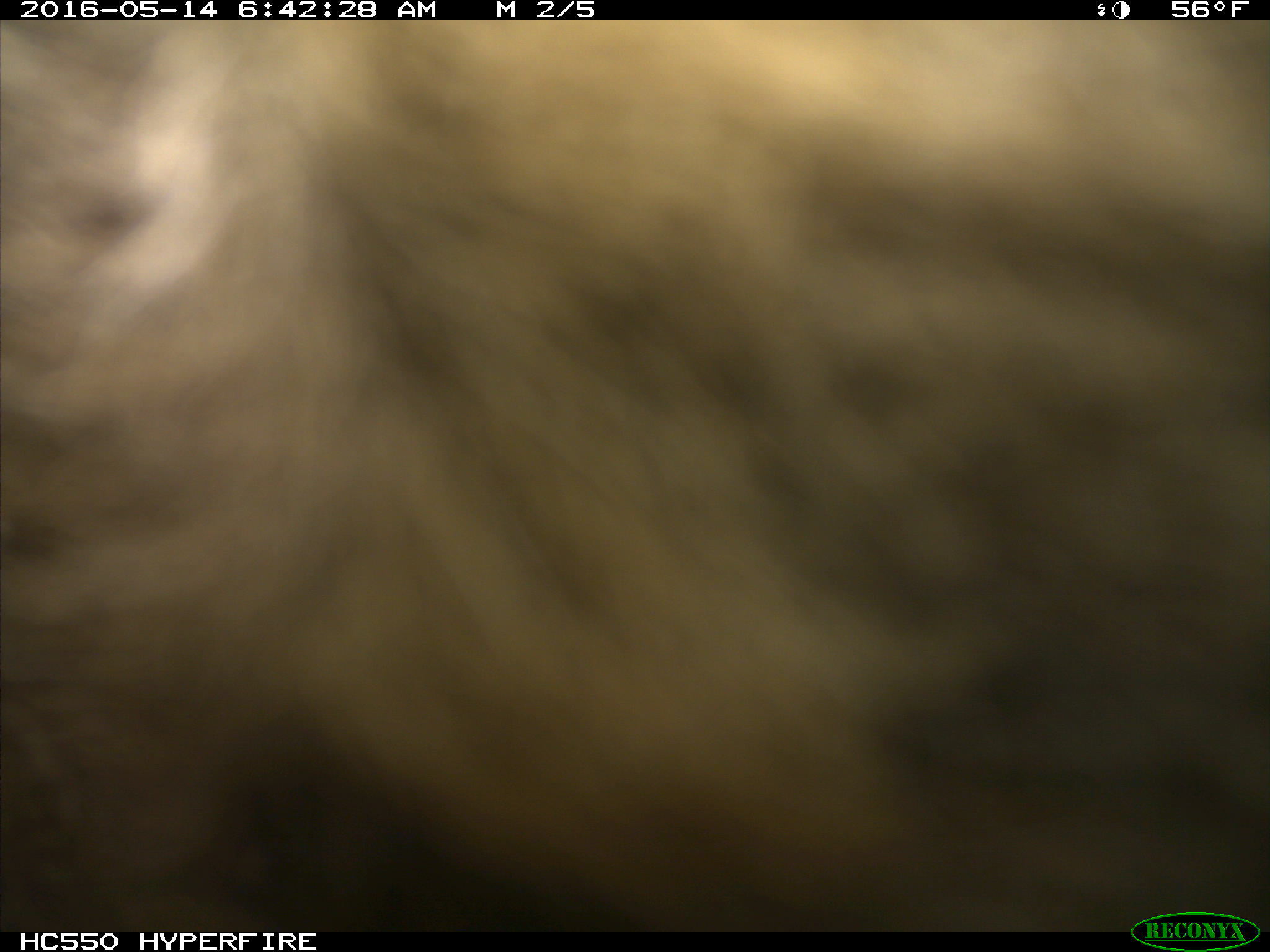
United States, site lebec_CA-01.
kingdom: Animalia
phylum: Chordata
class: Mammalia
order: Carnivora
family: Ursidae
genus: Ursus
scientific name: Ursus americanus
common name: american black bear